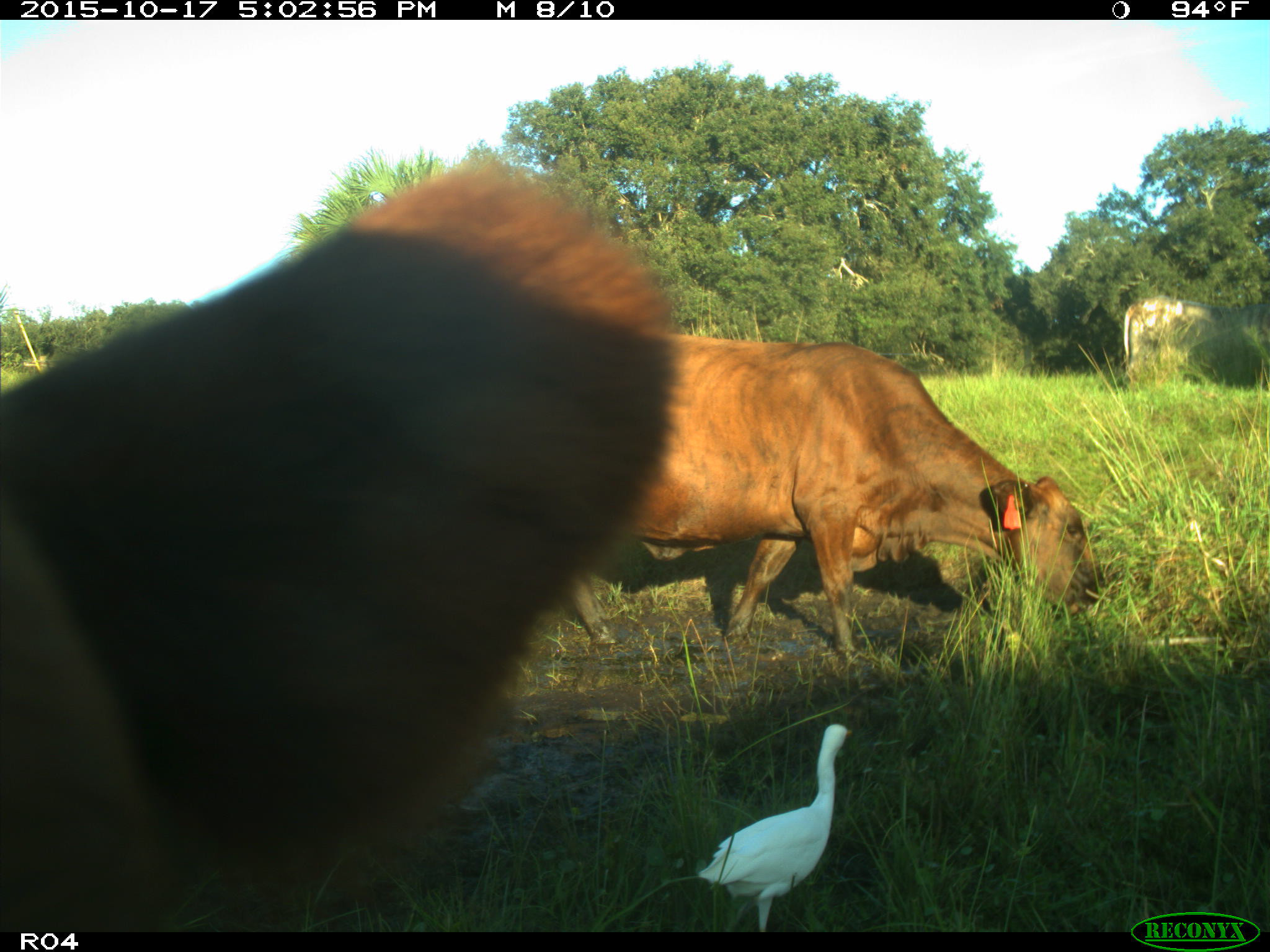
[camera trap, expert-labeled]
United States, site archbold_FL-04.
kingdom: Animalia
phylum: Chordata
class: Mammalia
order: Artiodactyla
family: Bovidae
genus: Bos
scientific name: Bos taurus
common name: domestic cow